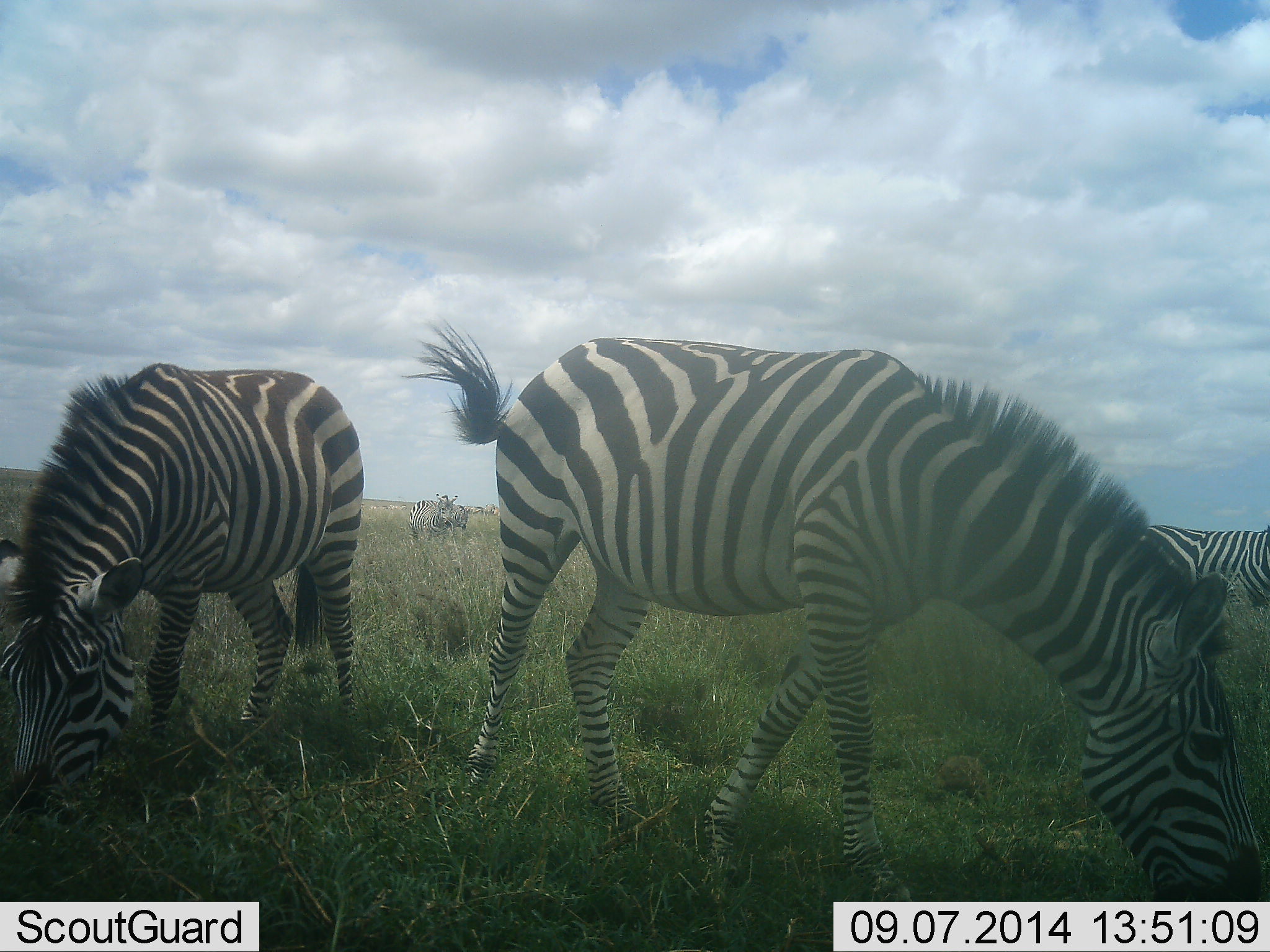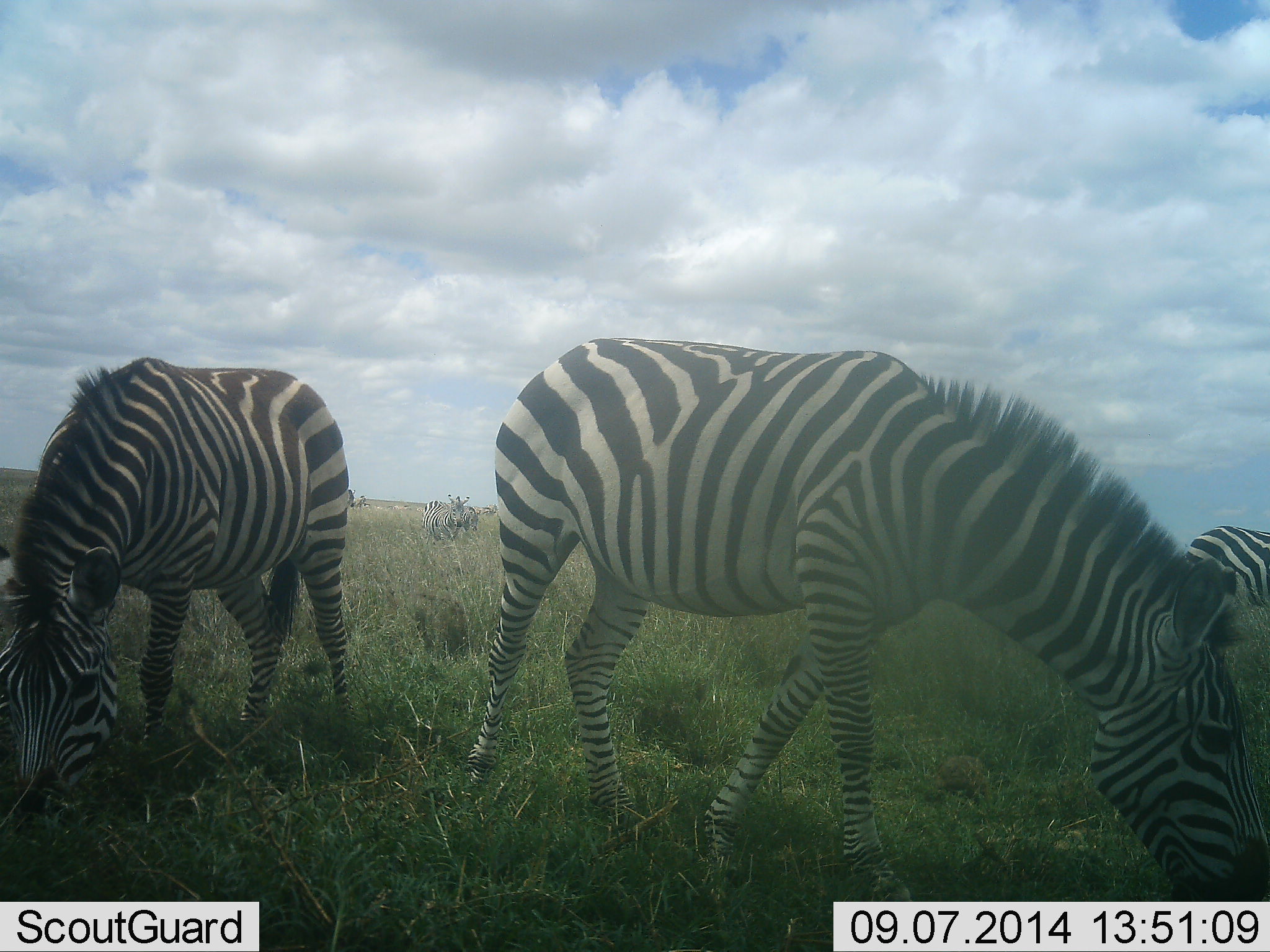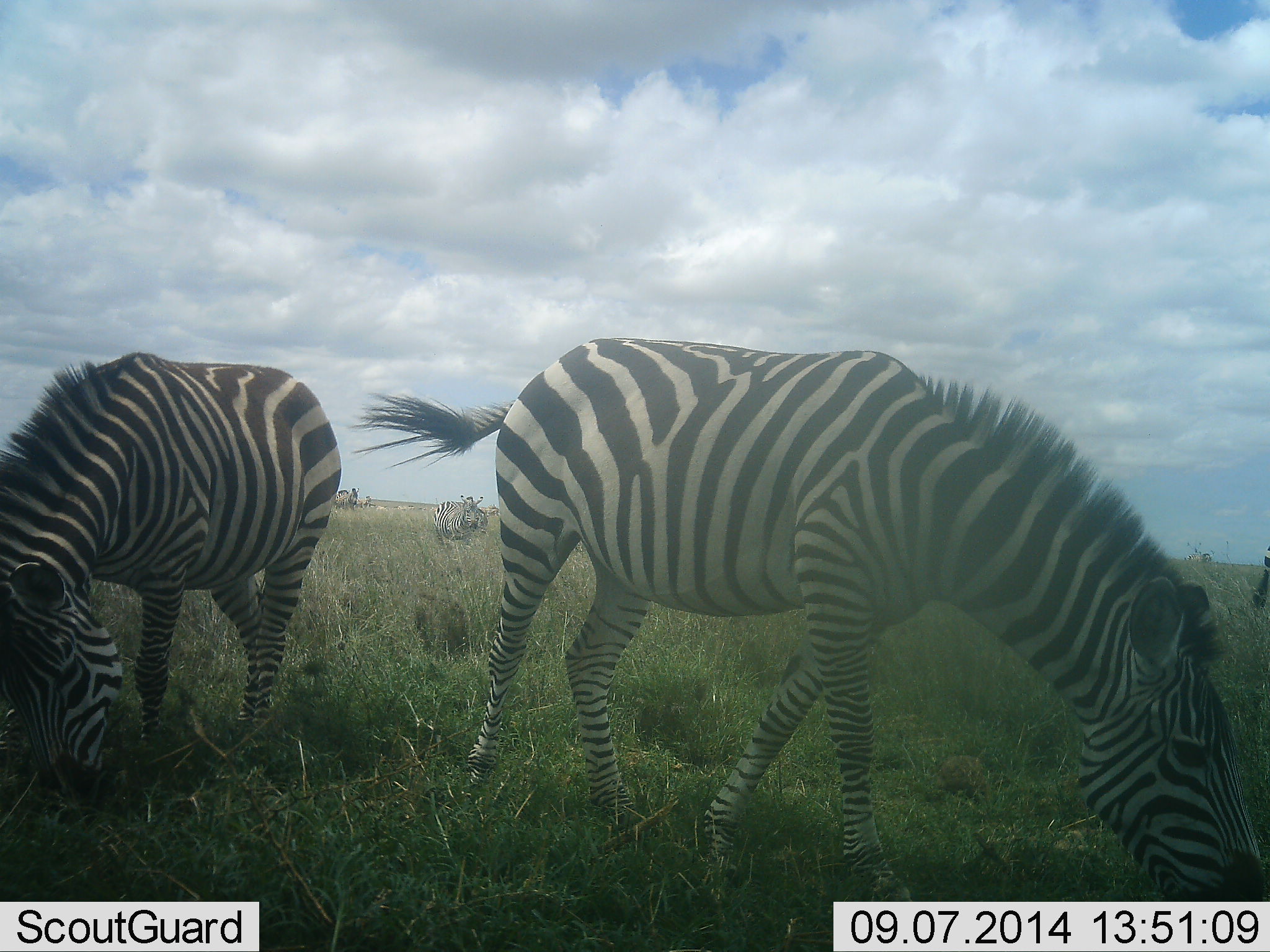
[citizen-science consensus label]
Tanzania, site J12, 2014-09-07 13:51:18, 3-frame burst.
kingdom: Animalia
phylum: Chordata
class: Mammalia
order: Perissodactyla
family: Equidae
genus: Equus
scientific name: Equus quagga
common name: plains zebra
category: zebra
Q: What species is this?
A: Zebra (plains zebra) (Equus quagga).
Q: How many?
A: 5.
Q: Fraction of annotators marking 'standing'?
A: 10%.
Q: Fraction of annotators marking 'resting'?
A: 0%.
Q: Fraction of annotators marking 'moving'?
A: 40%.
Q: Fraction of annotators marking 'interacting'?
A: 0%.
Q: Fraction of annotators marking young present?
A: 0%.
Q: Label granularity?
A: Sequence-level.